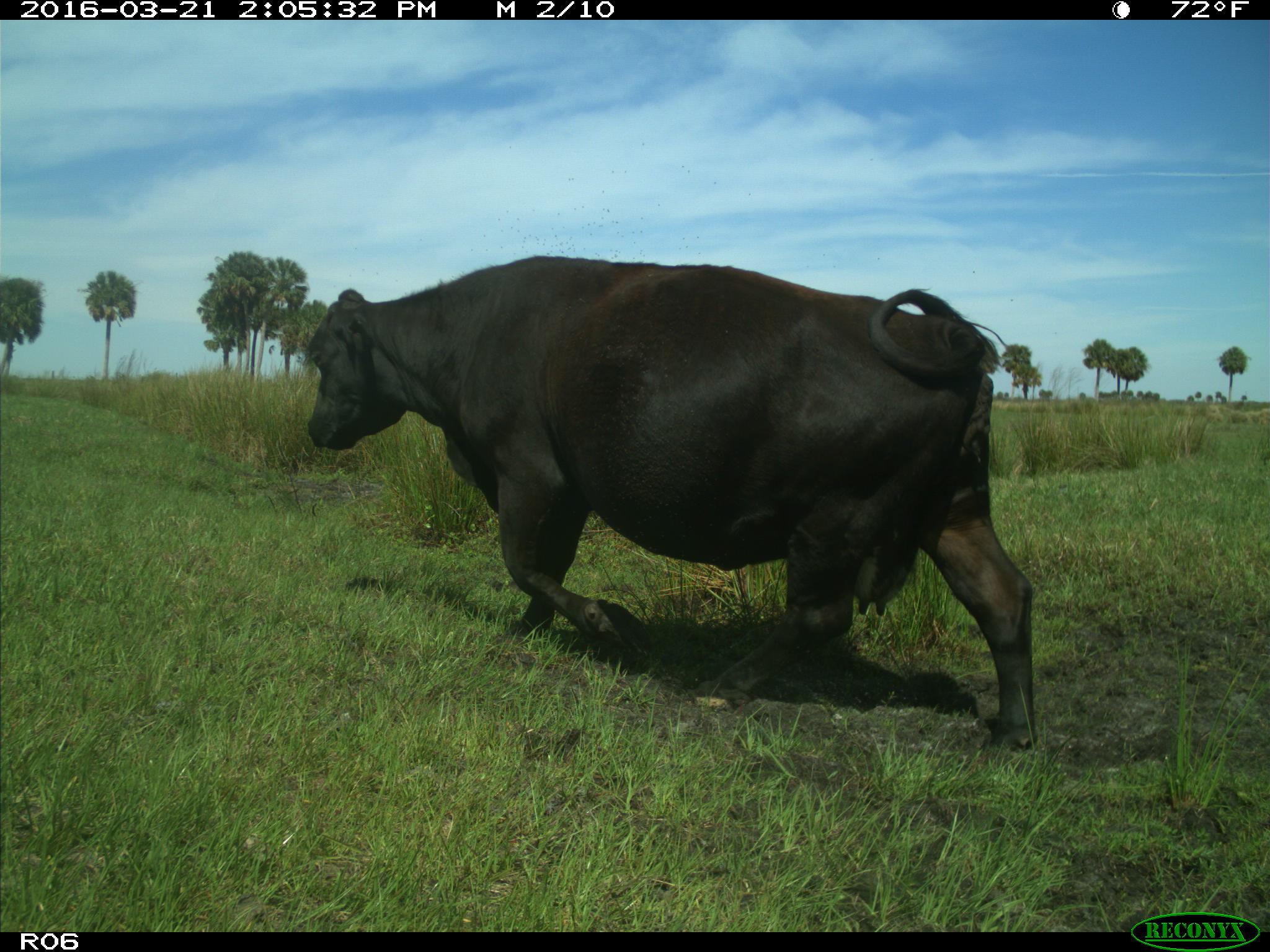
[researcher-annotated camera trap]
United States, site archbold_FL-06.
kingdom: Animalia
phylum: Chordata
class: Mammalia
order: Artiodactyla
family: Bovidae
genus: Bos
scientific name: Bos taurus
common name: domestic cow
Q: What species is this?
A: Bos taurus (domestic cow).